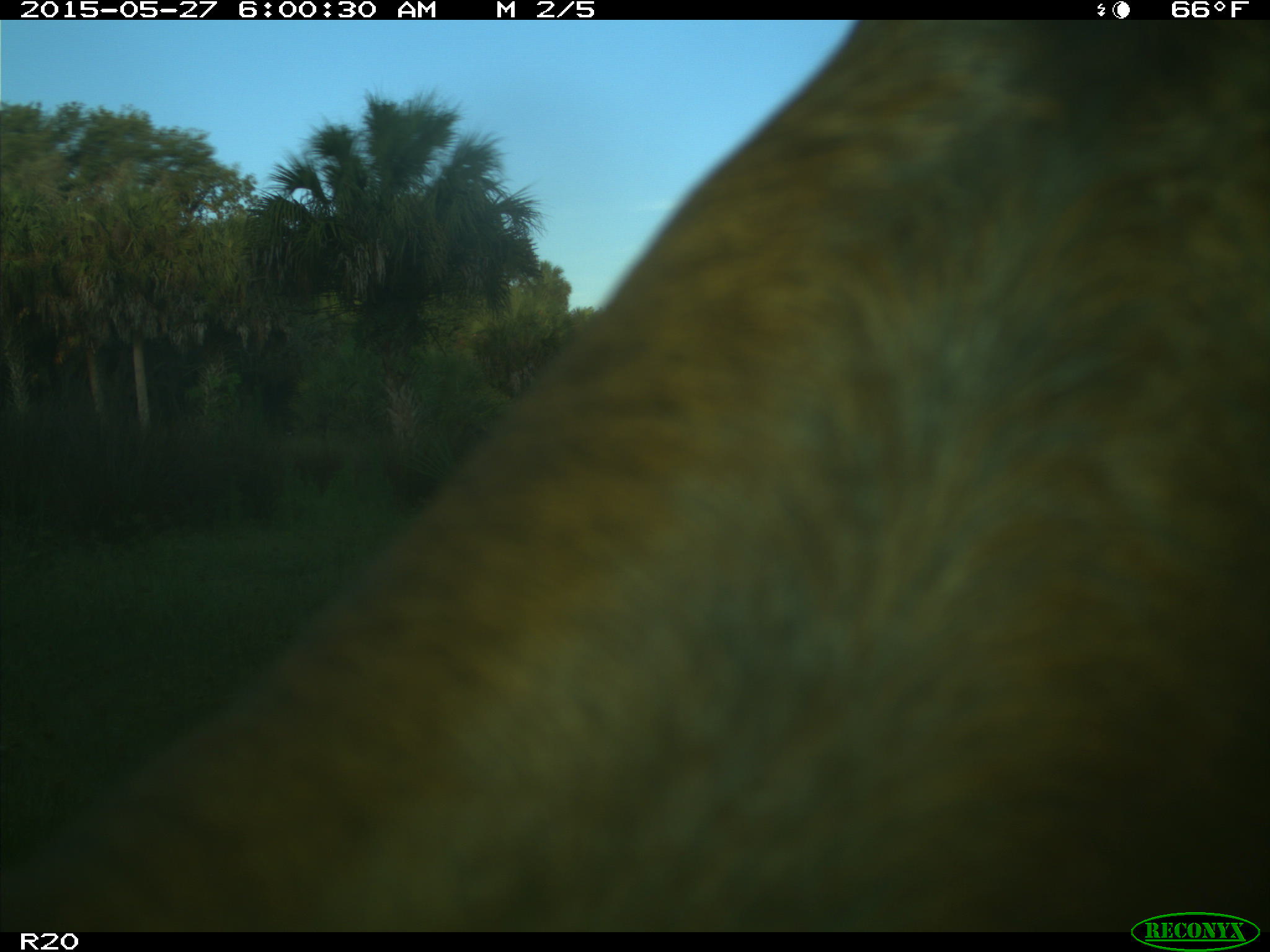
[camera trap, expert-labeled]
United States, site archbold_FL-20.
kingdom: Animalia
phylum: Chordata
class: Mammalia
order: Artiodactyla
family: Bovidae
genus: Bos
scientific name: Bos taurus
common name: domestic cow